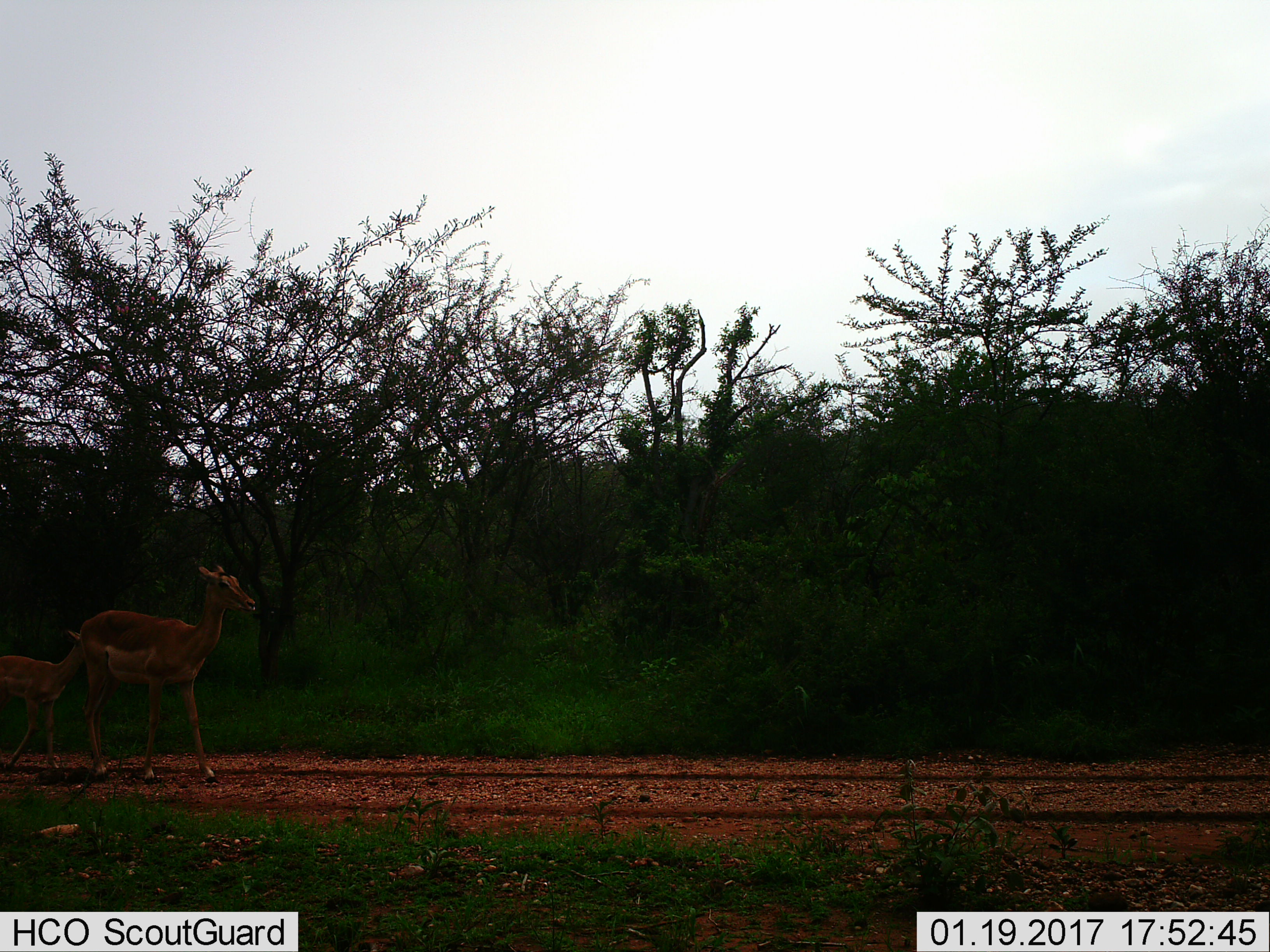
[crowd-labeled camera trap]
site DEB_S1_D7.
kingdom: Animalia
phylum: Chordata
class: Mammalia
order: Artiodactyla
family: Bovidae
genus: Aepyceros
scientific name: Aepyceros melampus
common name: impala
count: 2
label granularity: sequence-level